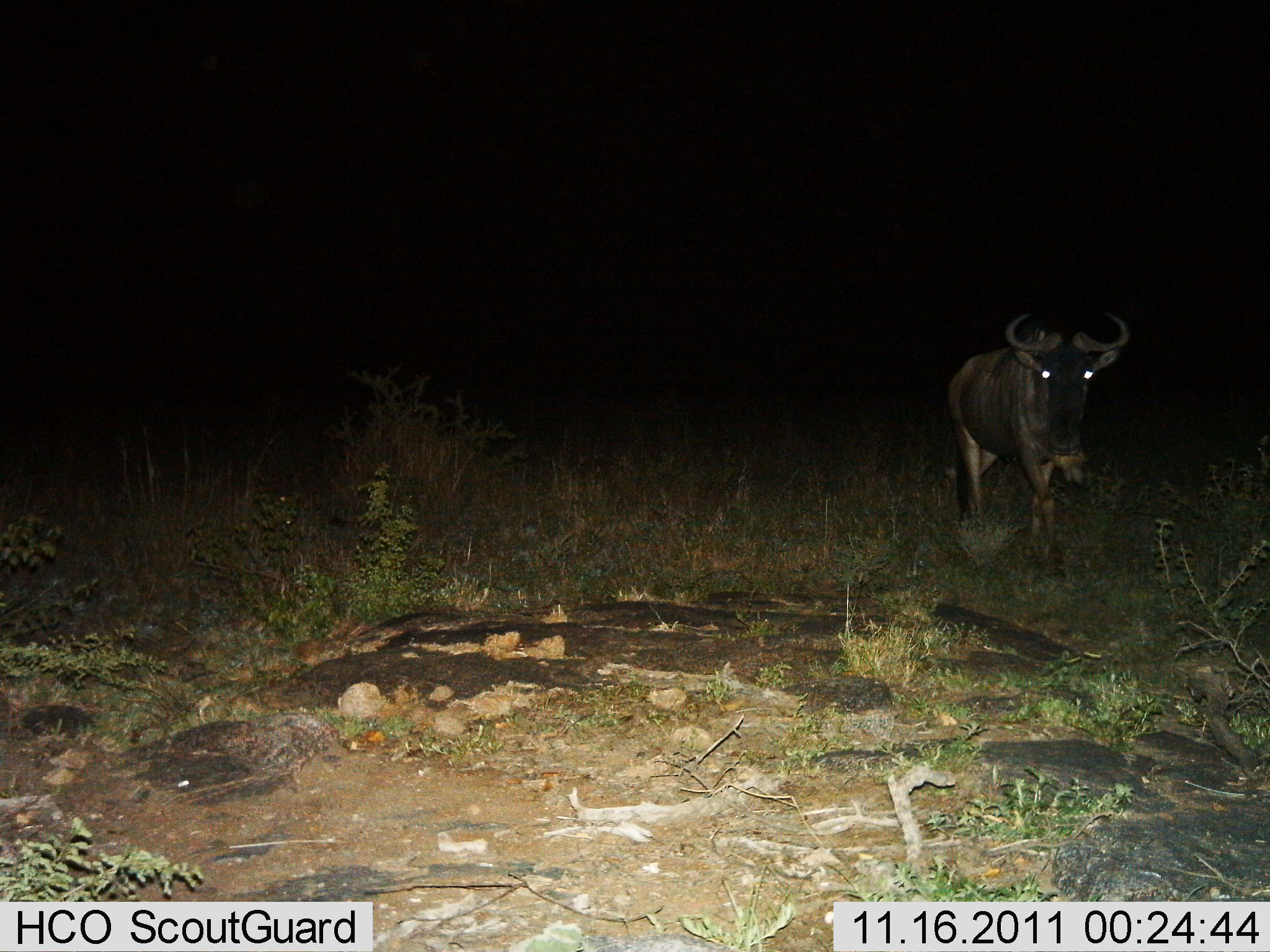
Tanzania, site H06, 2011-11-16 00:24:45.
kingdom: Animalia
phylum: Chordata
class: Mammalia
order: Artiodactyla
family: Bovidae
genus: Connochaetes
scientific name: Connochaetes taurinus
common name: blue wildebeest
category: wildebeest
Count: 1.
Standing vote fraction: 53%.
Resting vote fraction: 0%.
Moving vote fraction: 47%.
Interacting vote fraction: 0%.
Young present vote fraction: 0%.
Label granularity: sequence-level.